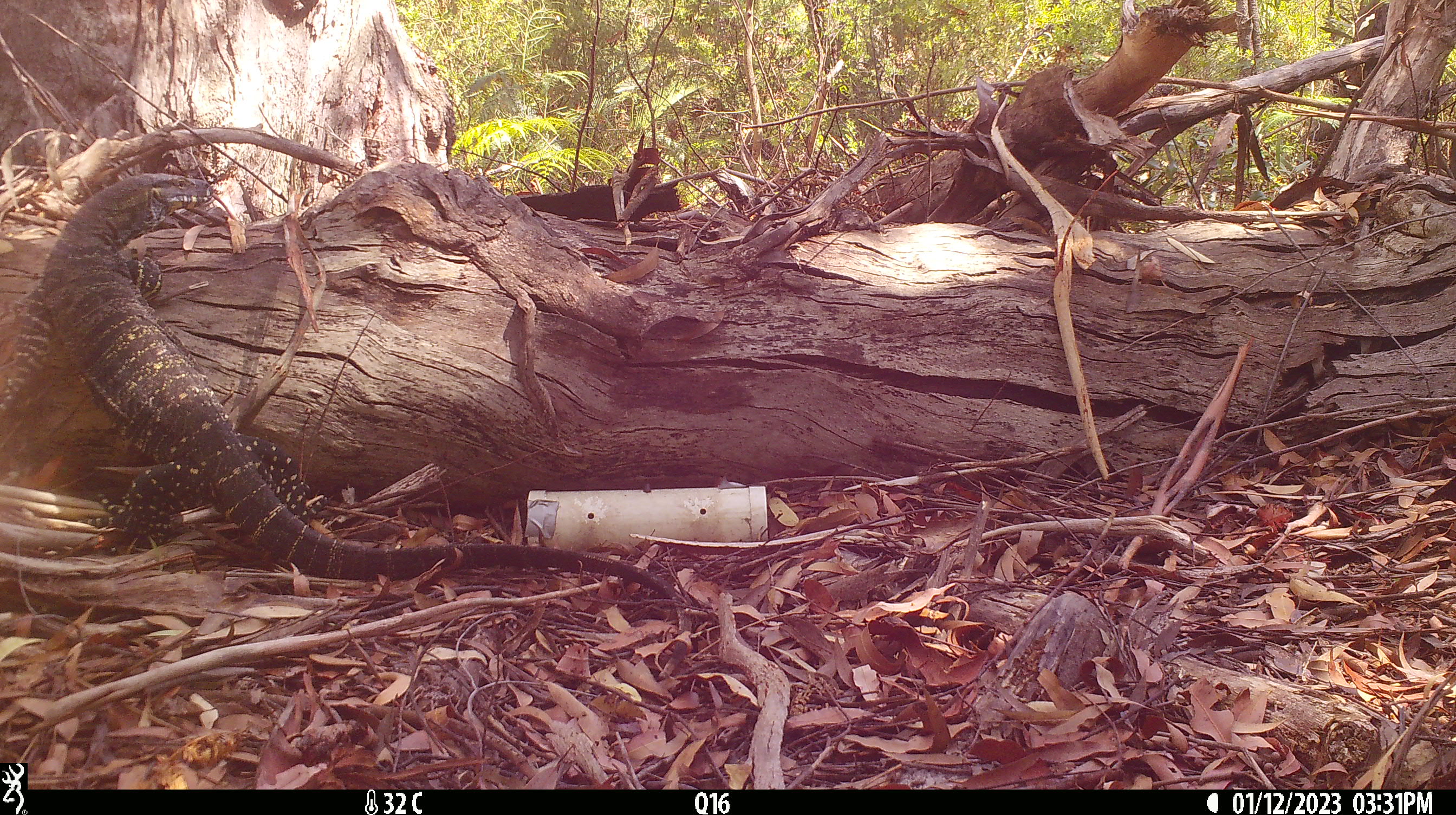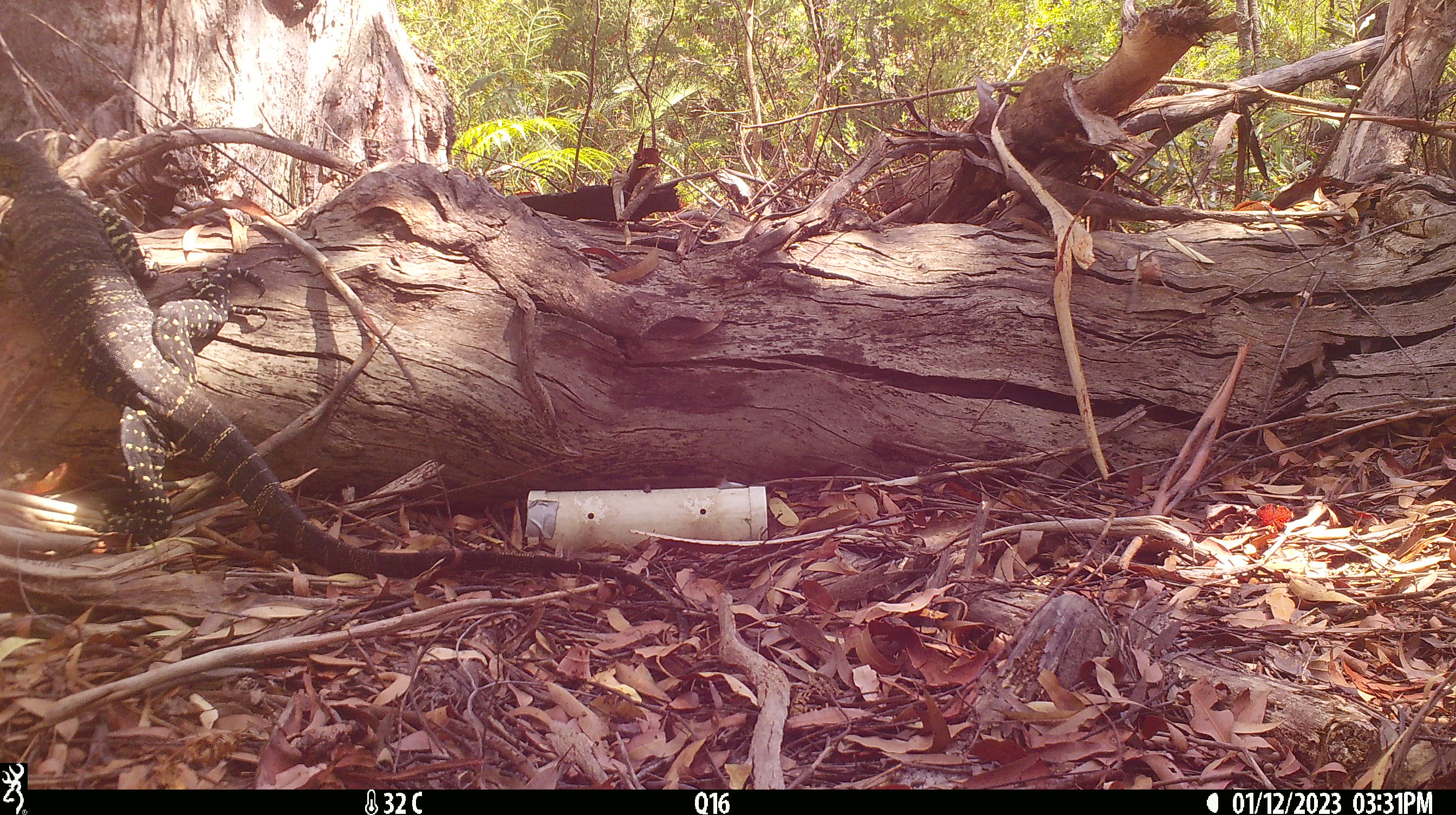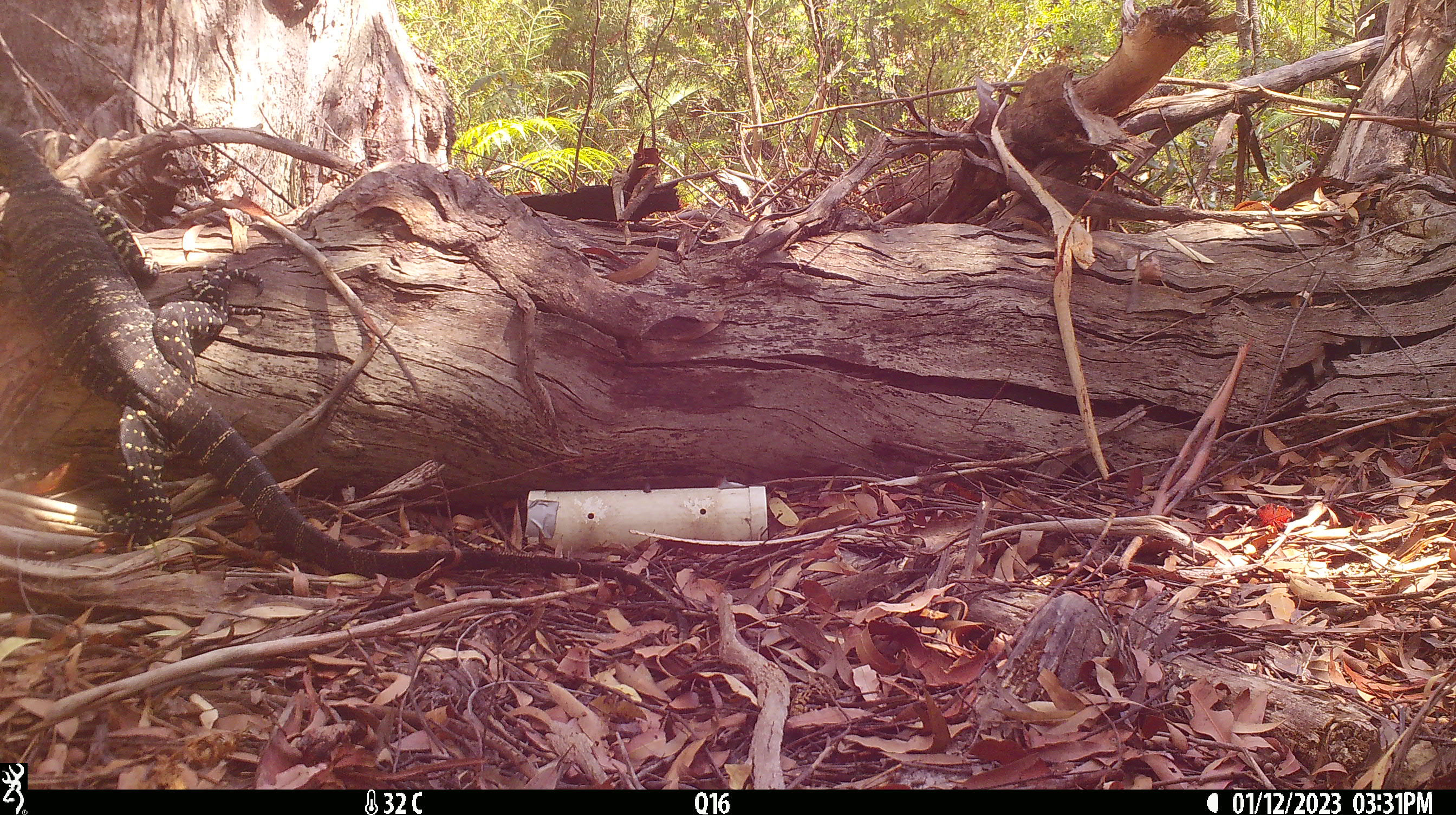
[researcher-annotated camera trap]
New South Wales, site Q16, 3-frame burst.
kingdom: Animalia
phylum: Chordata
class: Reptilia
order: Squamata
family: Varanidae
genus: Varanus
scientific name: Varanus varius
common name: lace monitor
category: goanna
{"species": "goanna (lace monitor) (Varanus varius)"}